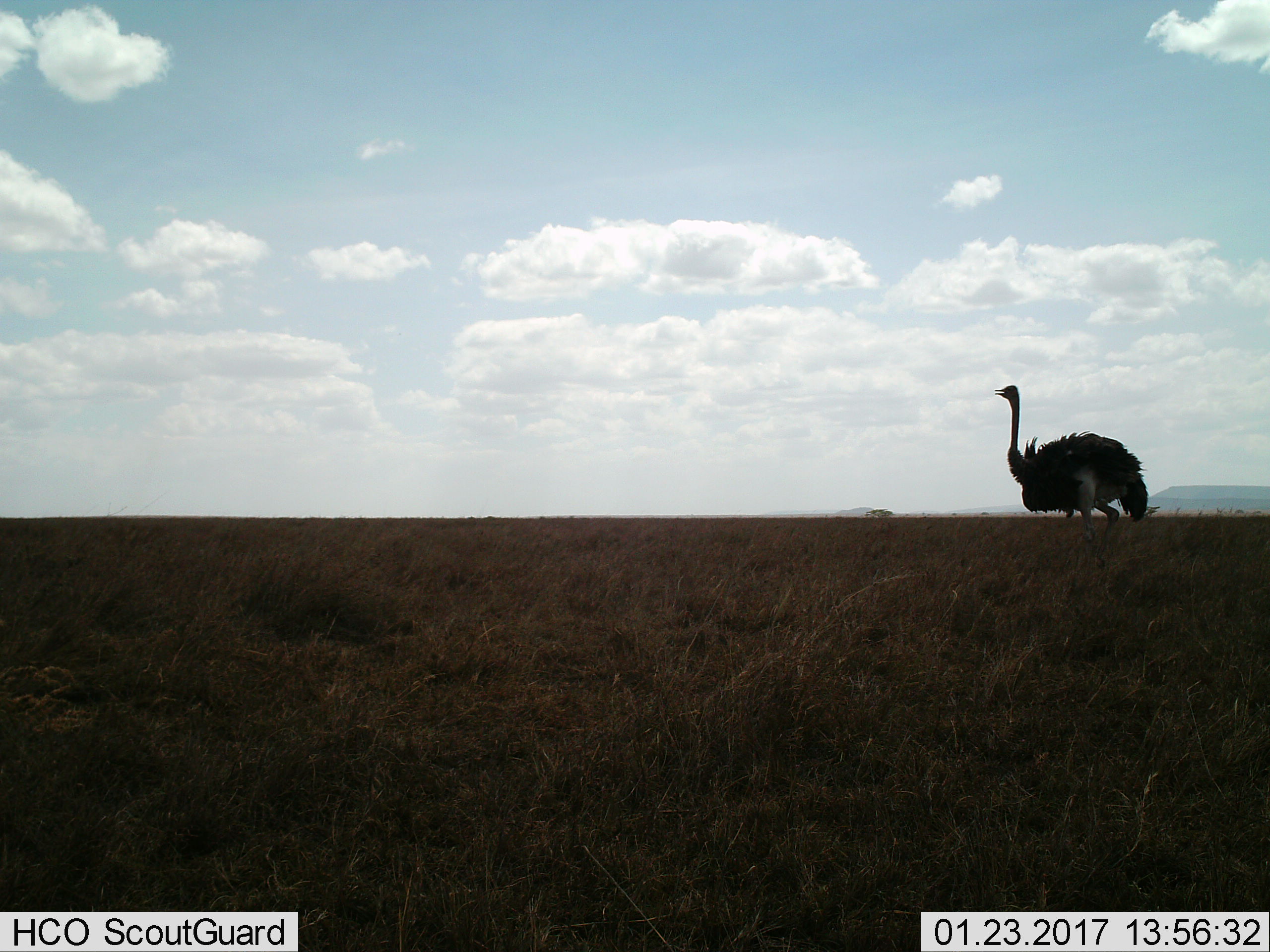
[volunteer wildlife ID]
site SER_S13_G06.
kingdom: Animalia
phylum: Chordata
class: Aves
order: Struthioniformes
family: Struthionidae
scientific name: Struthionidae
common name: ostrich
Ostrich (Struthionidae), count 1. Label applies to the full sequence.